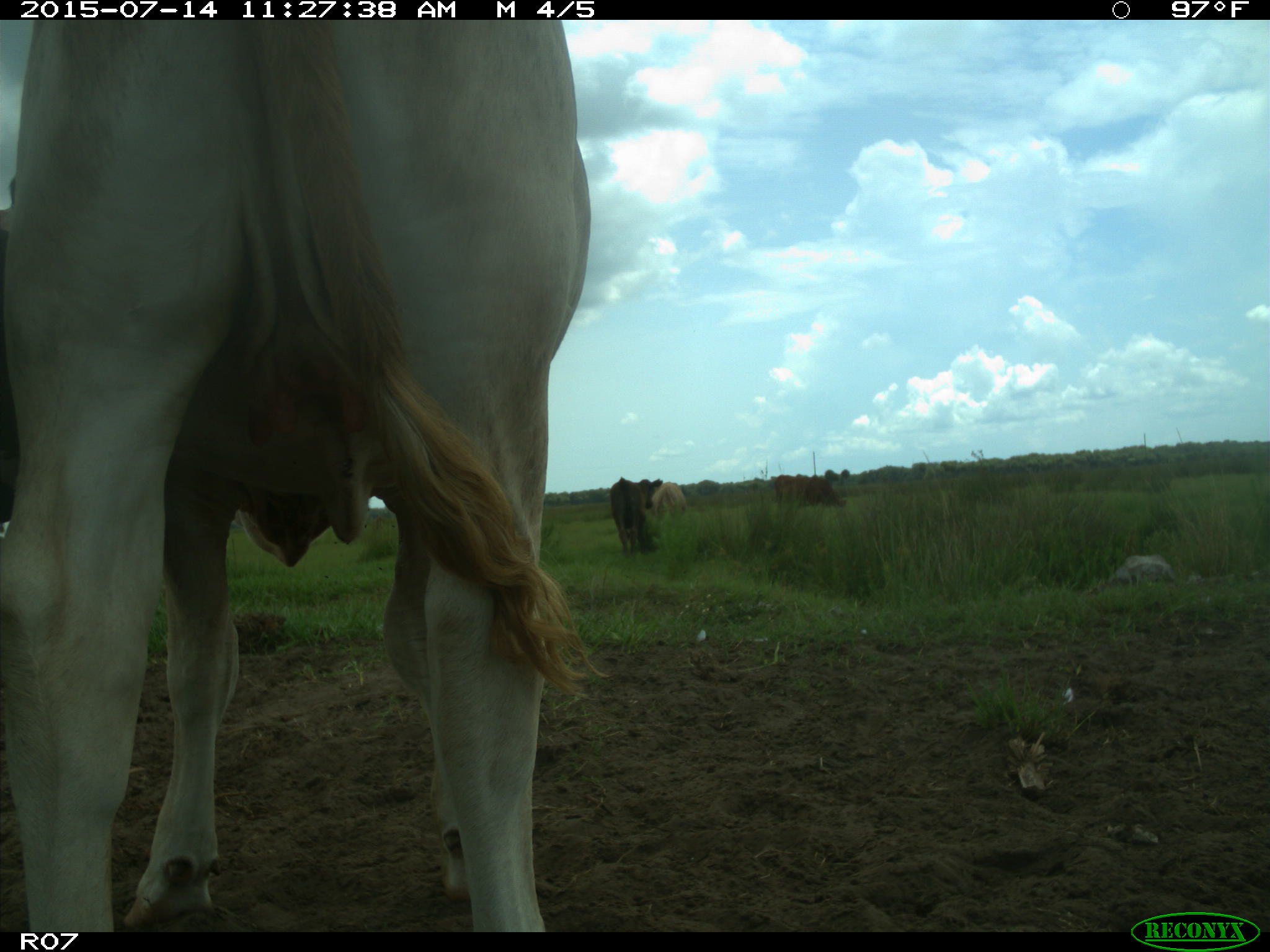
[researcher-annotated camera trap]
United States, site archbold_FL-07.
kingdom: Animalia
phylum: Chordata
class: Mammalia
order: Artiodactyla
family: Bovidae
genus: Bos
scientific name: Bos taurus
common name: domestic cow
Bos taurus (domestic cow).